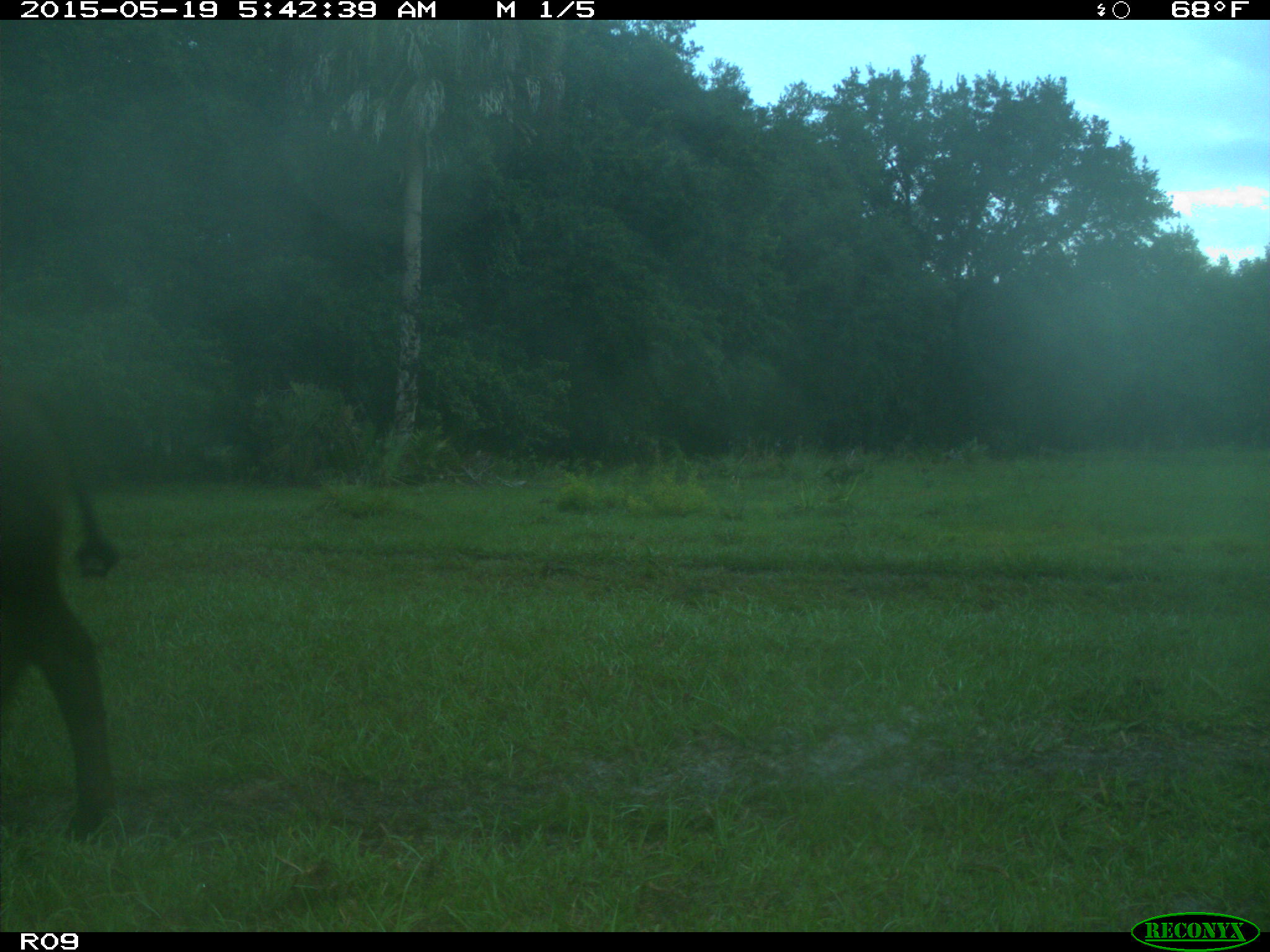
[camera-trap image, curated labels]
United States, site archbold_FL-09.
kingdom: Animalia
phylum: Chordata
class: Mammalia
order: Artiodactyla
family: Bovidae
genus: Bos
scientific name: Bos taurus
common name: domestic cow